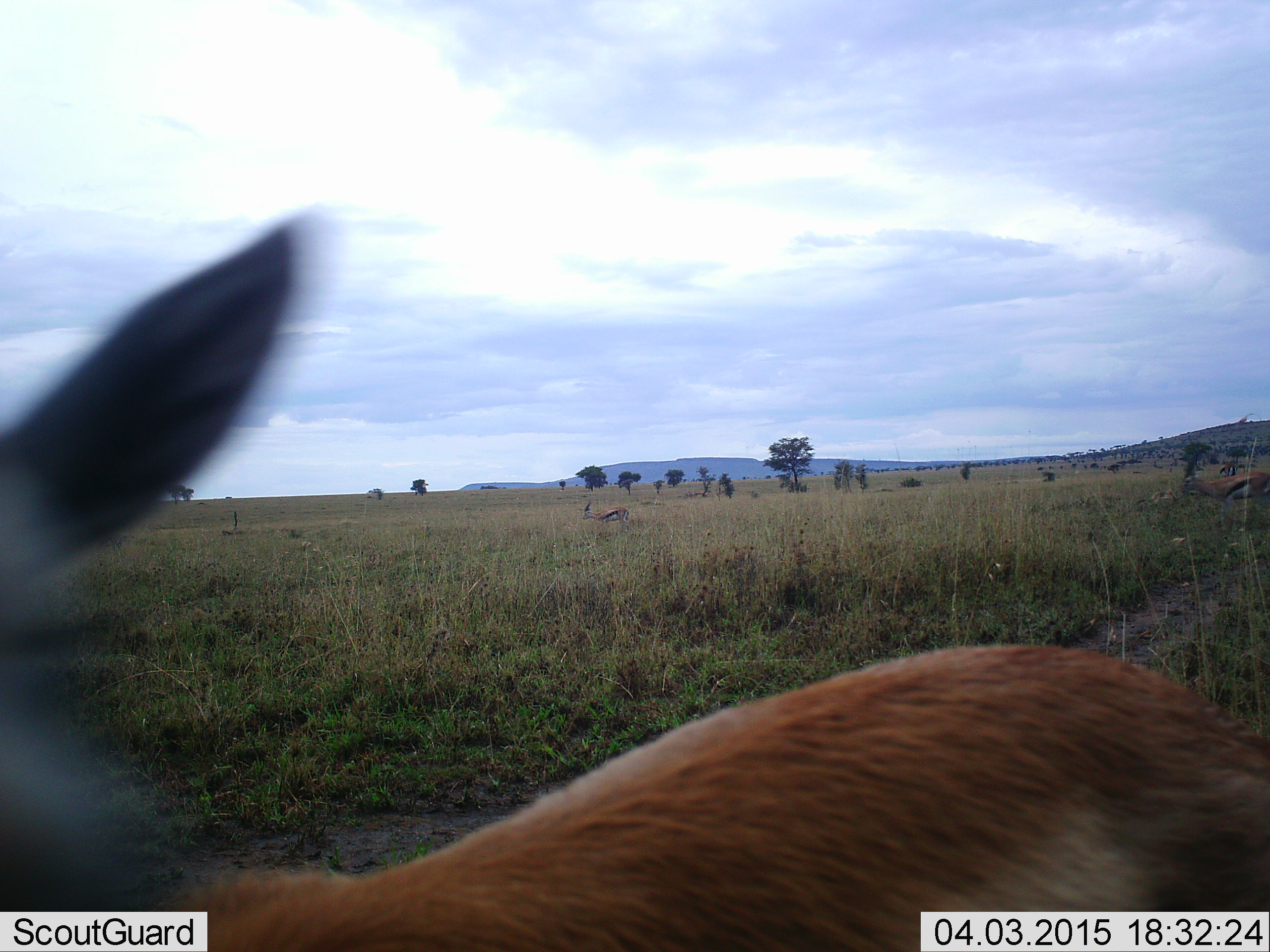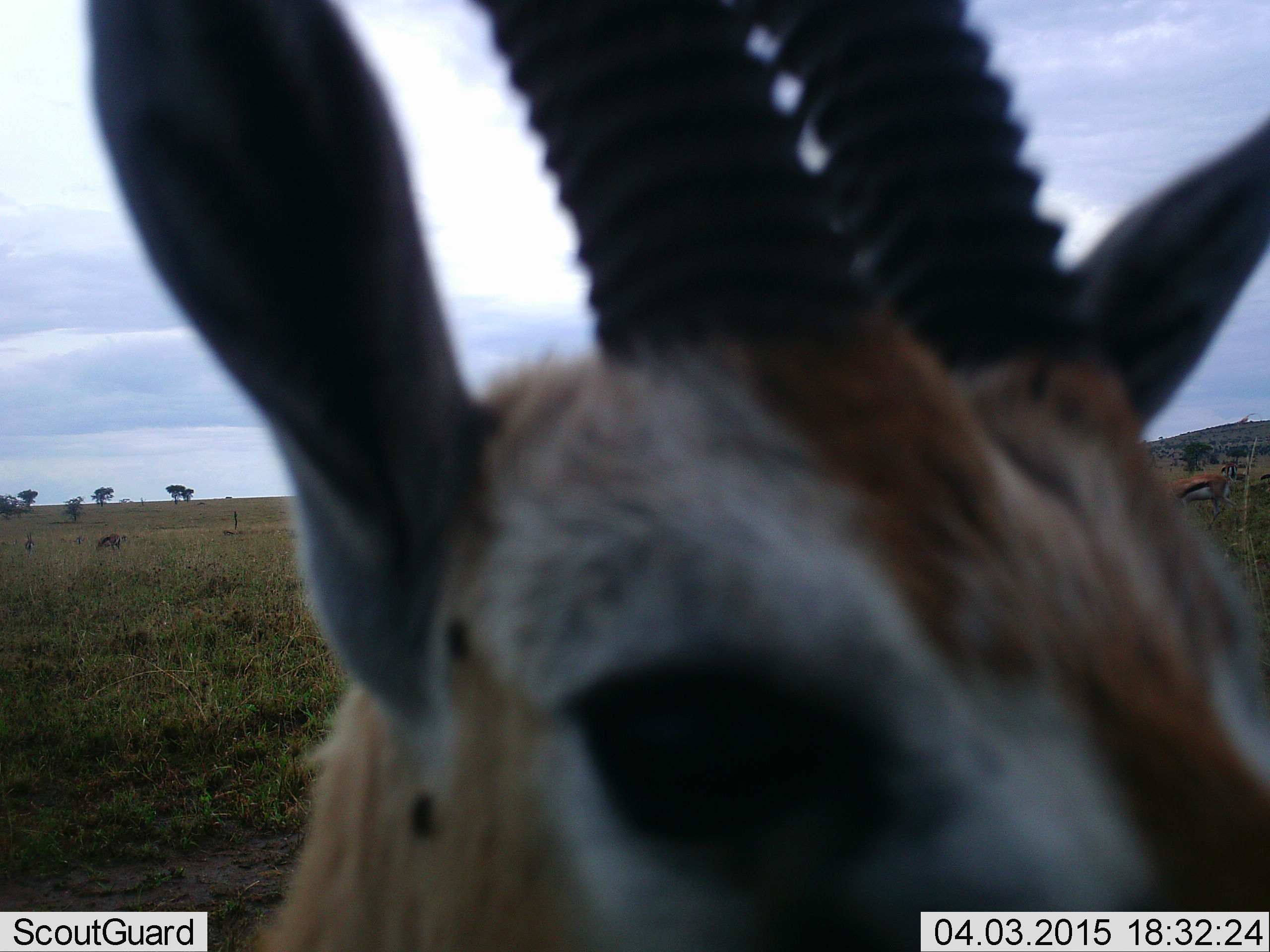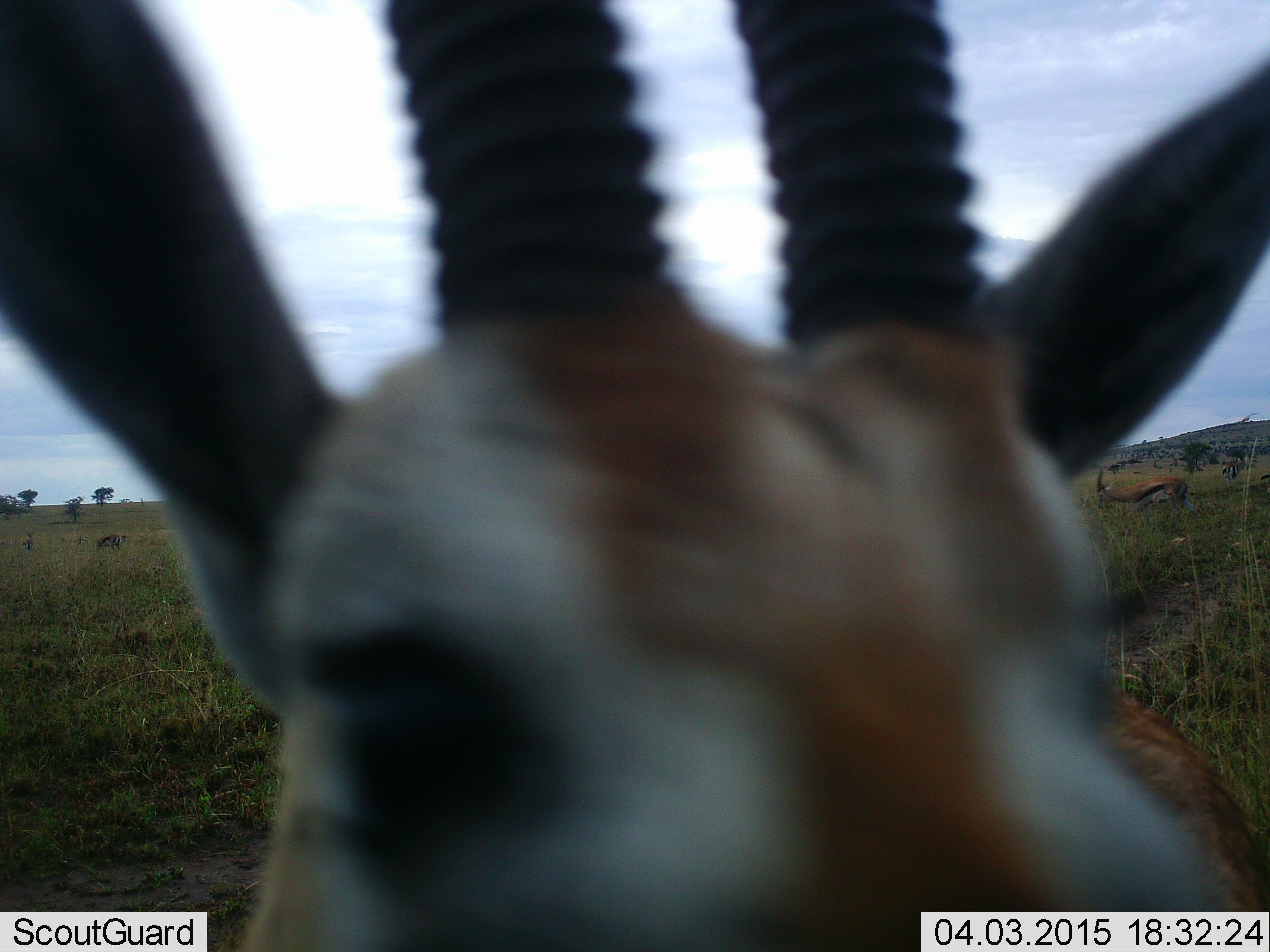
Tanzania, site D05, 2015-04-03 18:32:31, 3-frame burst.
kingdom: Animalia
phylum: Chordata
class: Mammalia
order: Artiodactyla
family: Bovidae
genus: Eudorcas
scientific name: Eudorcas thomsonii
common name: thomson's gazelle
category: gazellethomsons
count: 4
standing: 100%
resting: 0%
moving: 40%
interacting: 10%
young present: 0%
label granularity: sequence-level